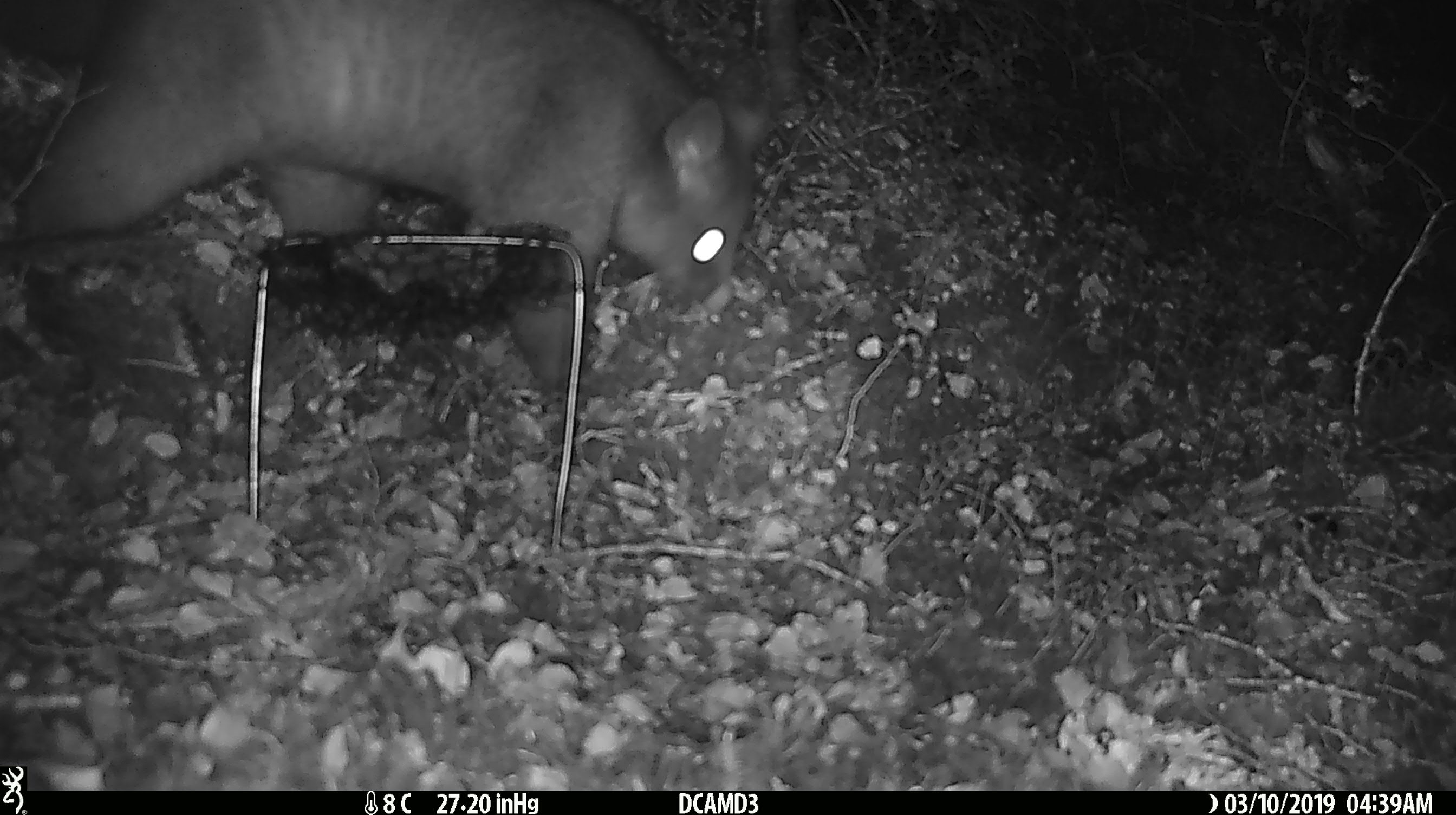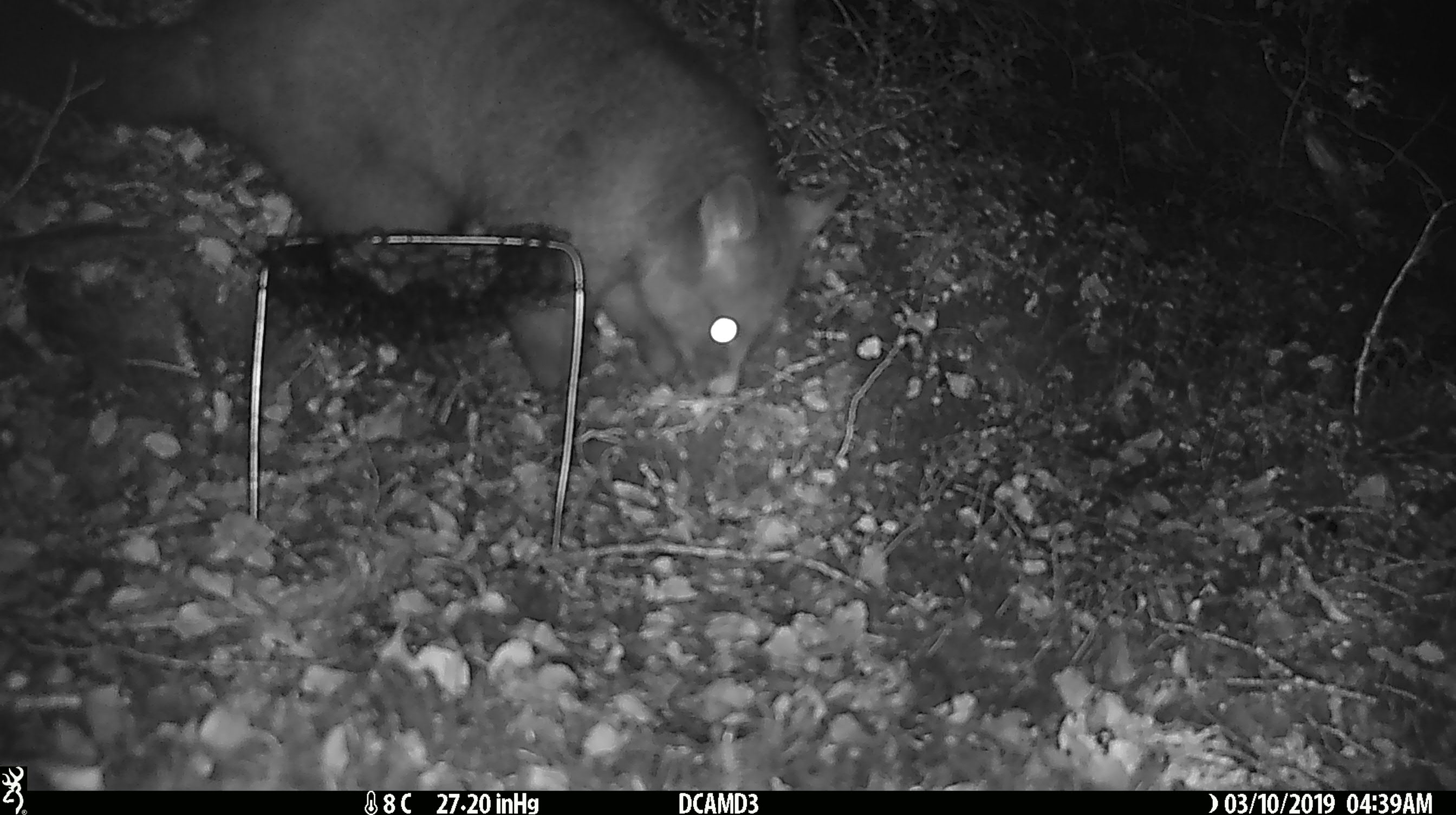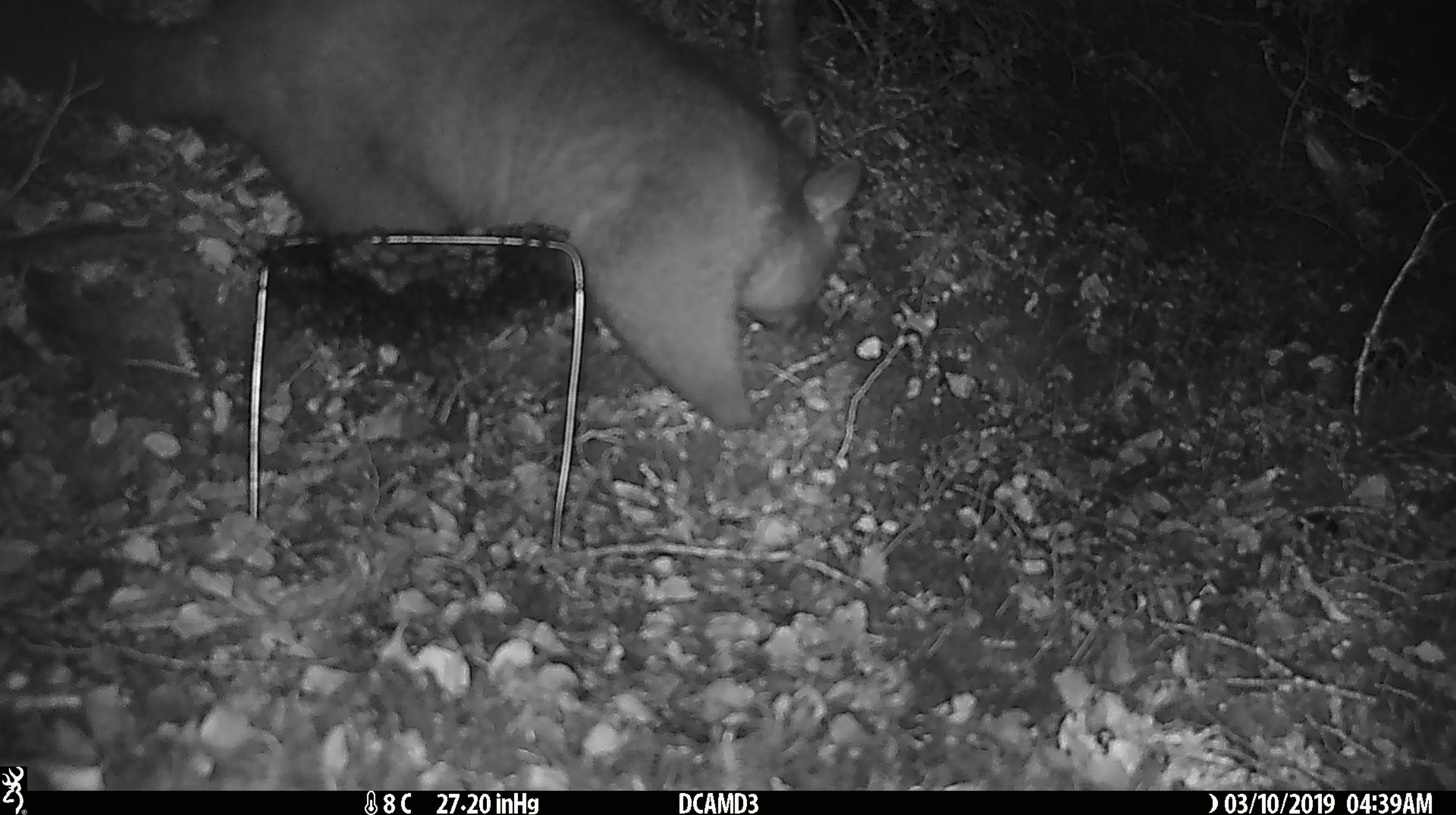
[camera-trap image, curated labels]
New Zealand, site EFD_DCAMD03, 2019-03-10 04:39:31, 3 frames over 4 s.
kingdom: Animalia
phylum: Chordata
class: Mammalia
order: Diprotodontia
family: Phalangeridae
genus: Trichosurus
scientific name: Trichosurus vulpecula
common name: common brushtail possum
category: possum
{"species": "possum (common brushtail possum) (Trichosurus vulpecula)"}